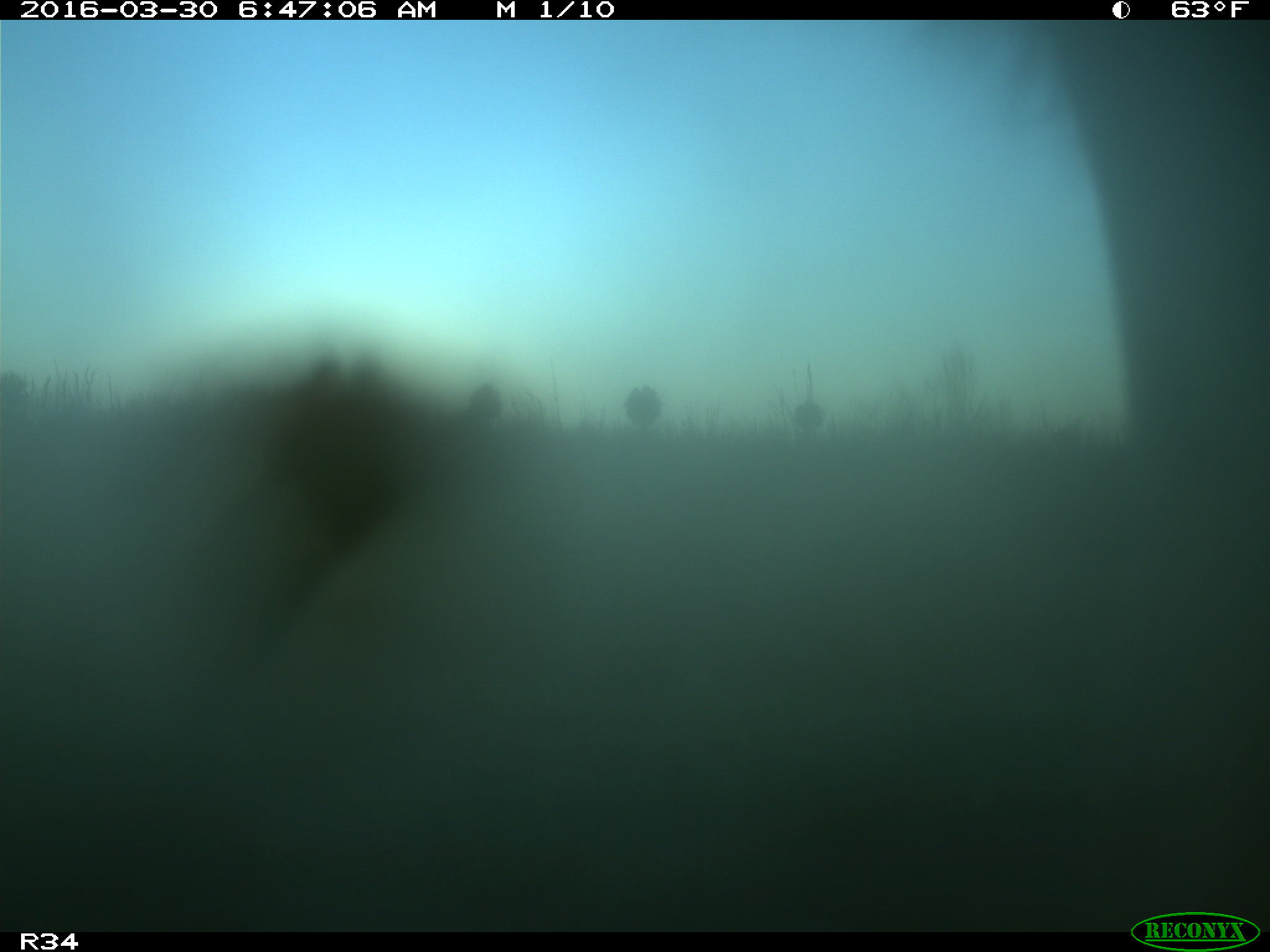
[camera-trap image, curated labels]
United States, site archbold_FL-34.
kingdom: Animalia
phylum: Chordata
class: Mammalia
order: Artiodactyla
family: Bovidae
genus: Bos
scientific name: Bos taurus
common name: domestic cow